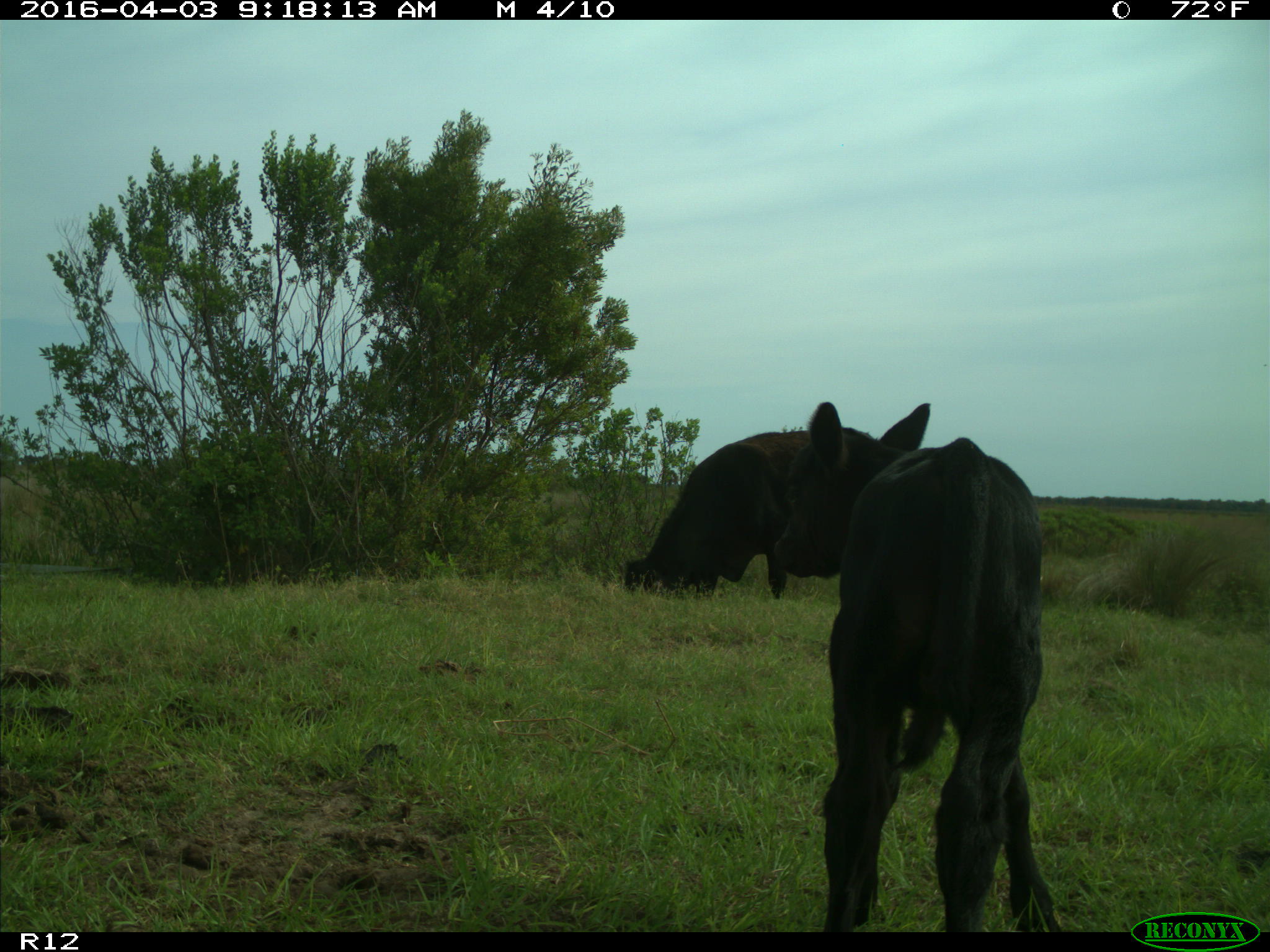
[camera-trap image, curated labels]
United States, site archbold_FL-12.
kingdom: Animalia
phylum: Chordata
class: Mammalia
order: Artiodactyla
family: Bovidae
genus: Bos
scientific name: Bos taurus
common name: domestic cow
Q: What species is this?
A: Bos taurus (domestic cow).